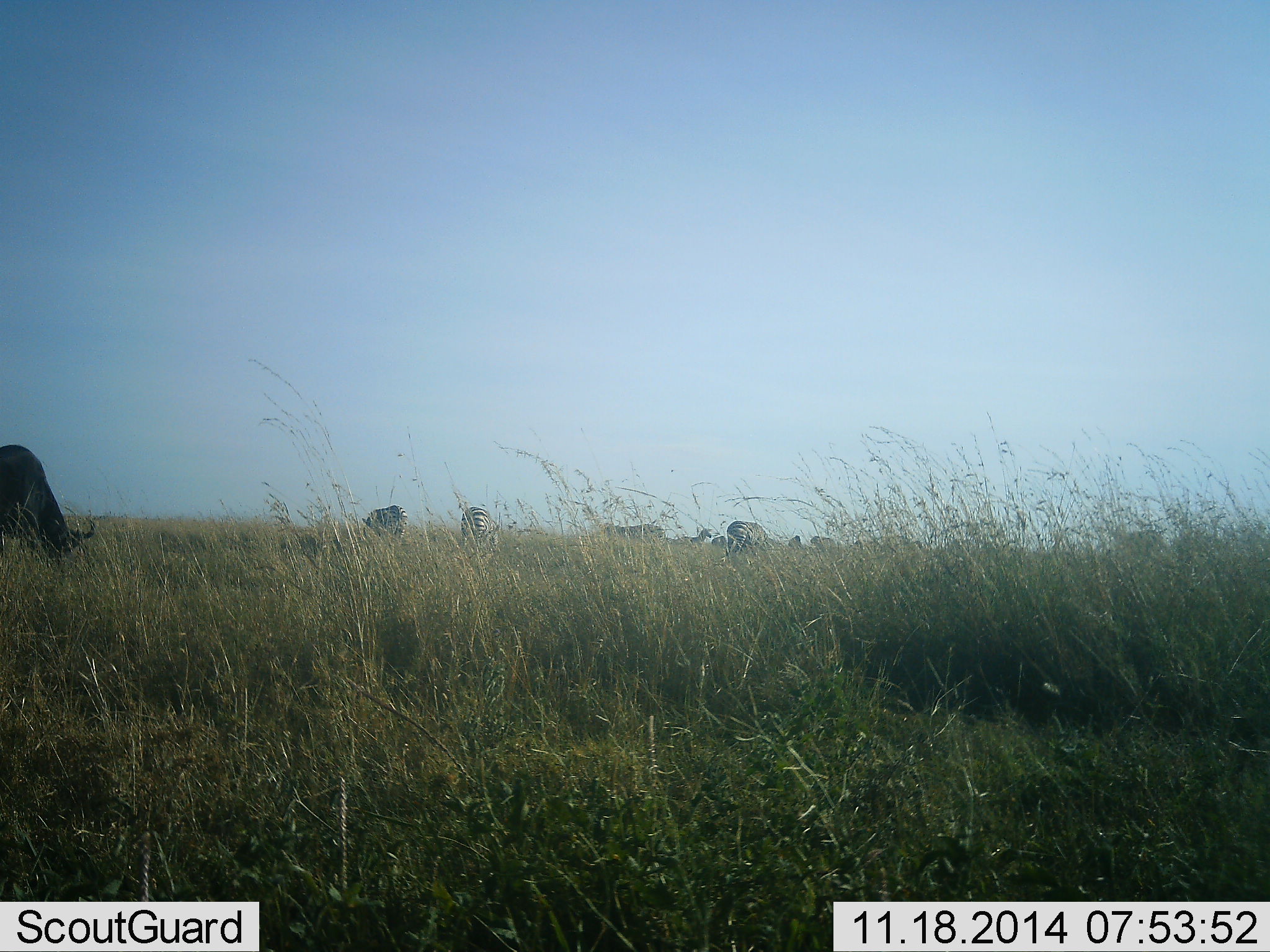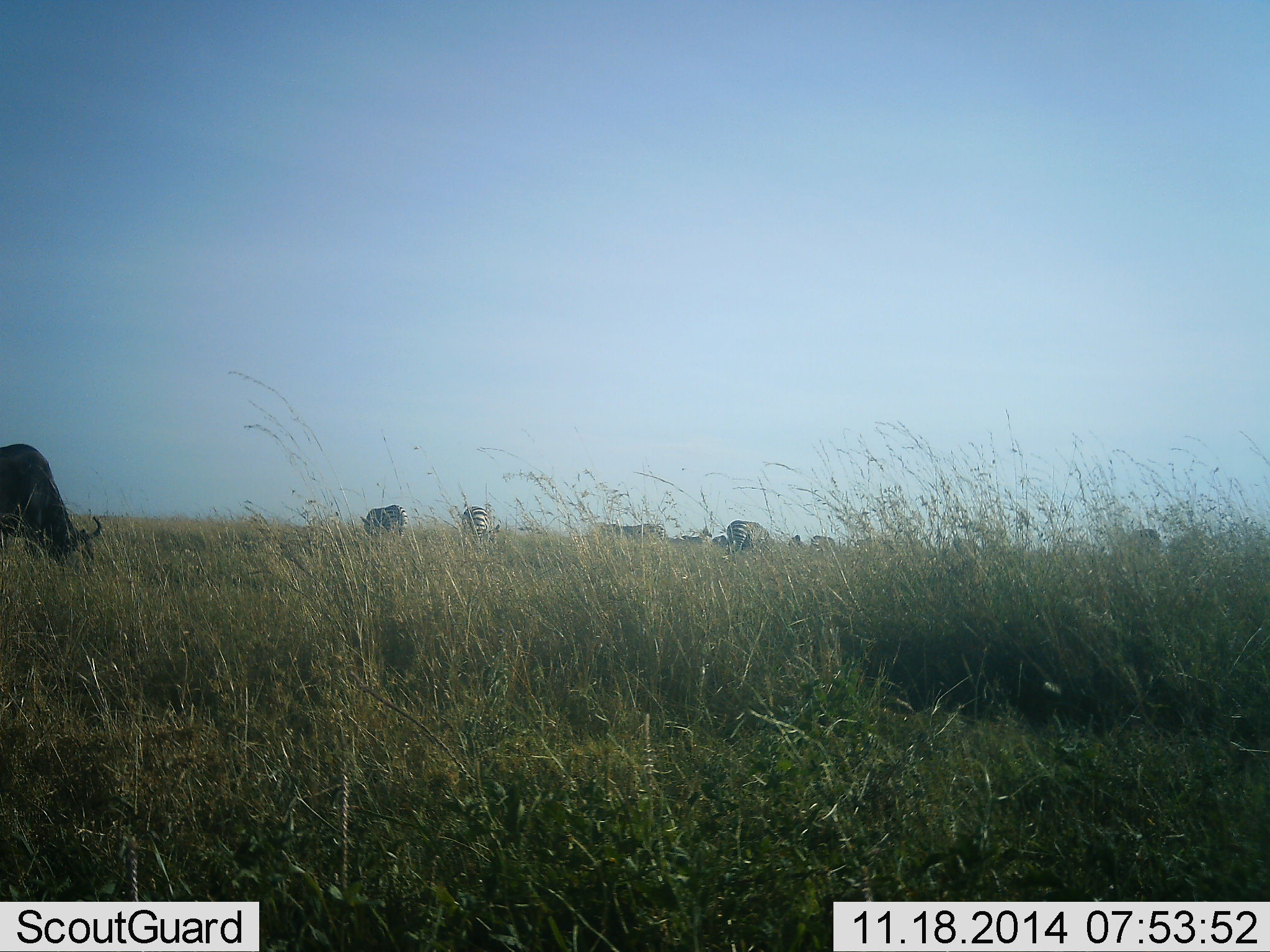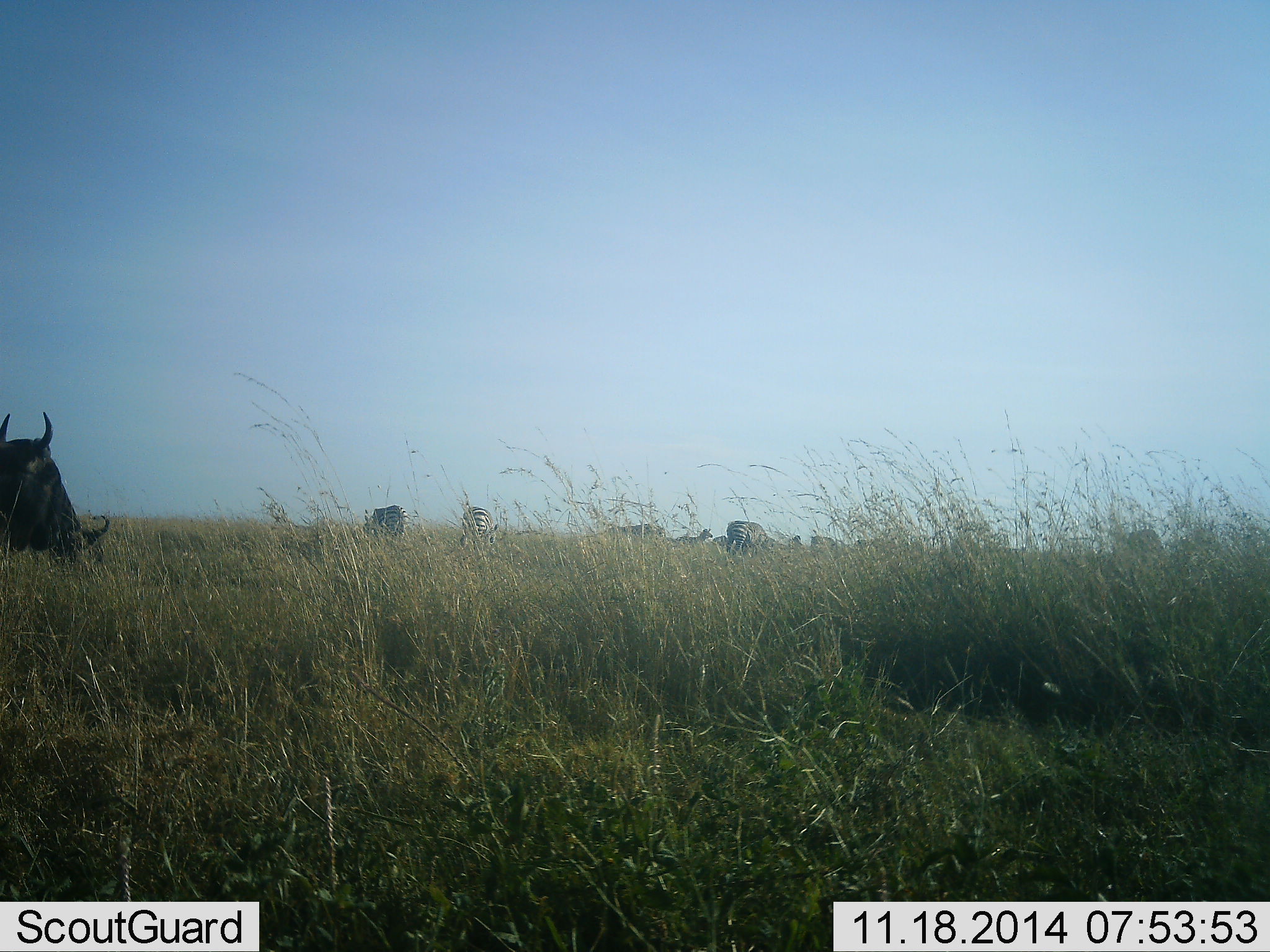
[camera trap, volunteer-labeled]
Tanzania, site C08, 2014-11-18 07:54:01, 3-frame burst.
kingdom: Animalia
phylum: Chordata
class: Mammalia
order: Artiodactyla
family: Bovidae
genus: Connochaetes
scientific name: Connochaetes taurinus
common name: blue wildebeest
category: wildebeest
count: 2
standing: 10%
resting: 0%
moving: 0%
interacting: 0%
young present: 0%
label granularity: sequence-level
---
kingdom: Animalia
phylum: Chordata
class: Mammalia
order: Perissodactyla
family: Equidae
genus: Equus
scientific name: Equus quagga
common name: plains zebra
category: zebra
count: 8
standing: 42%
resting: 0%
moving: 8%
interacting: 8%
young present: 0%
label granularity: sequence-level